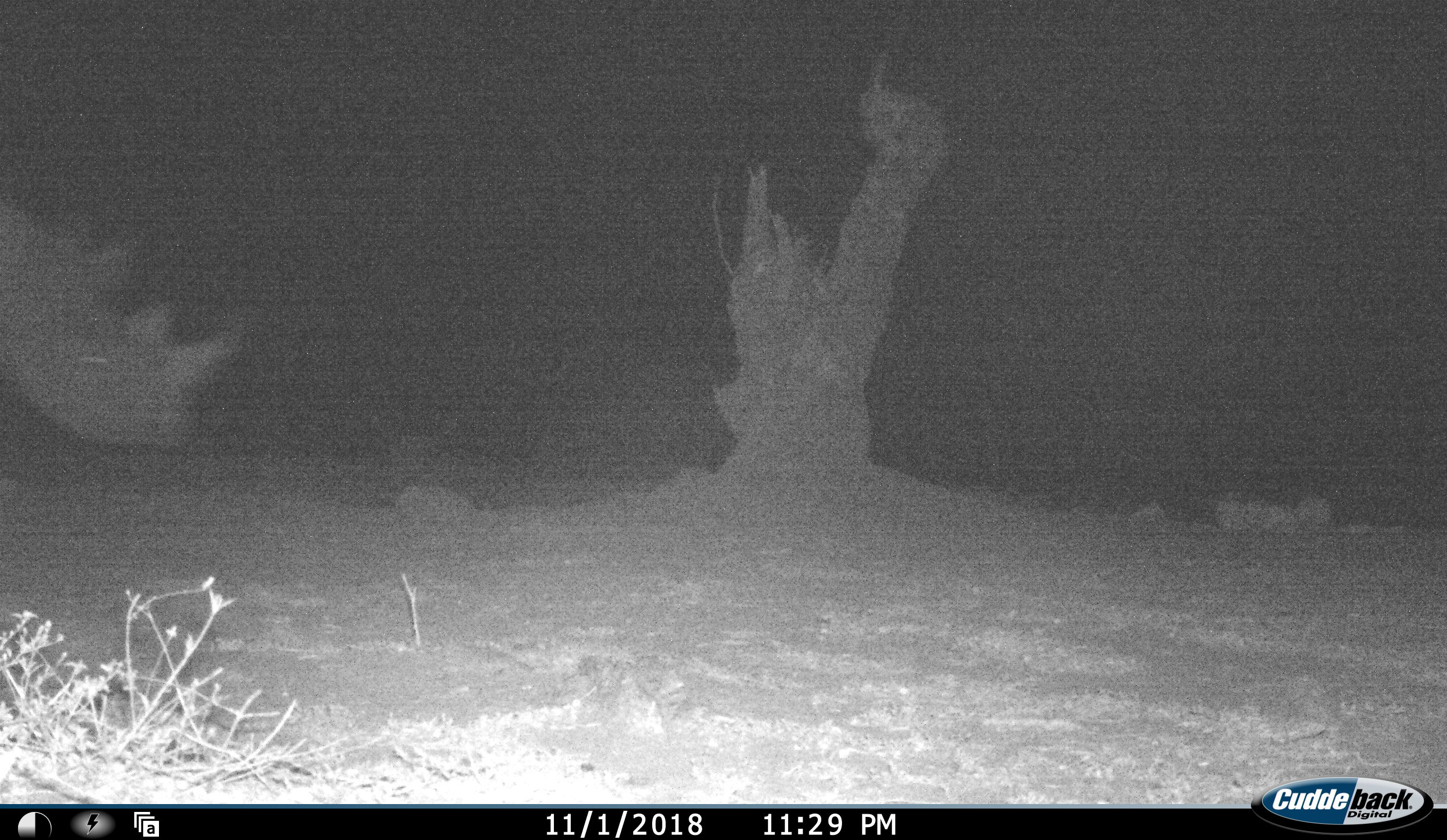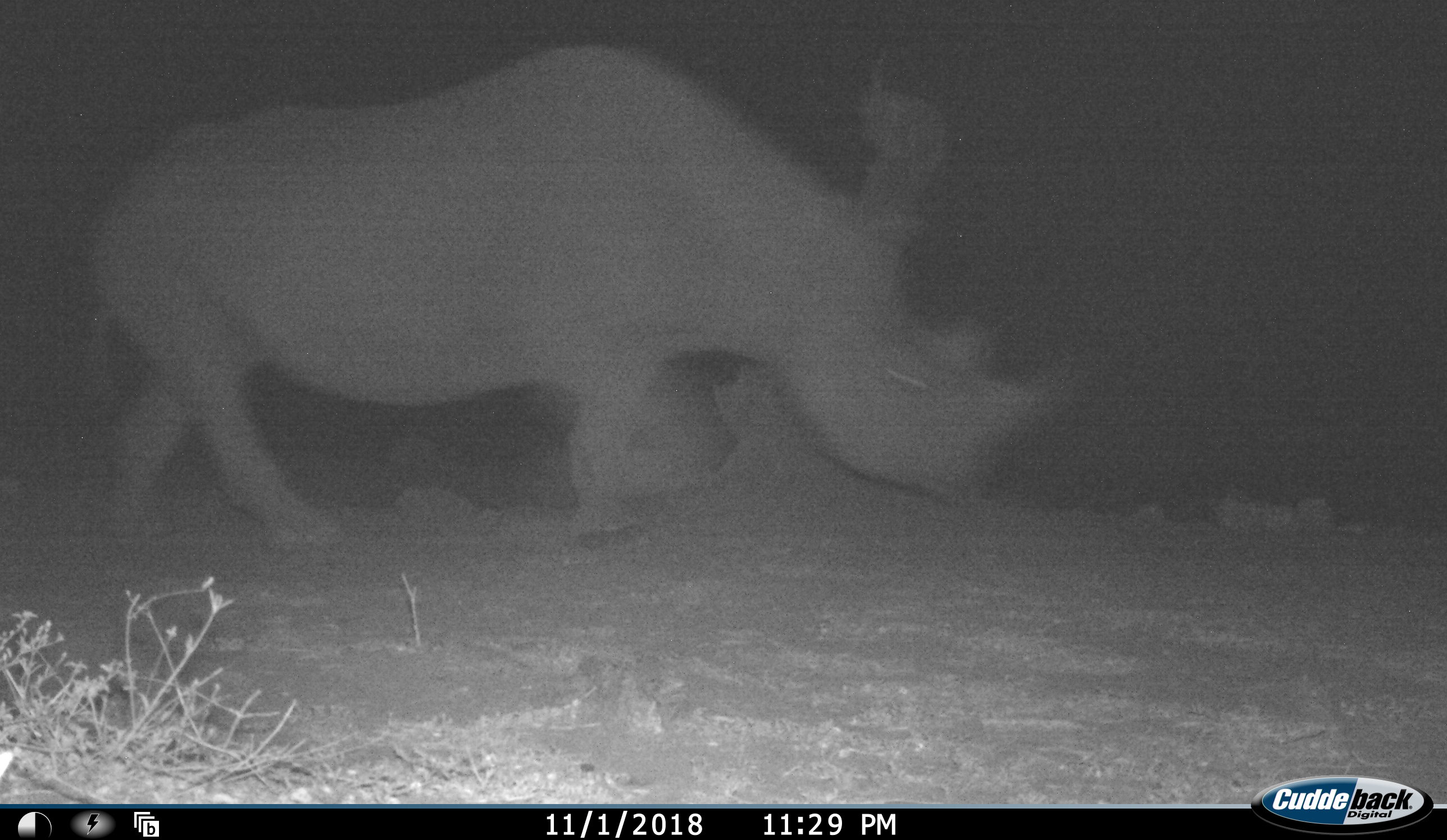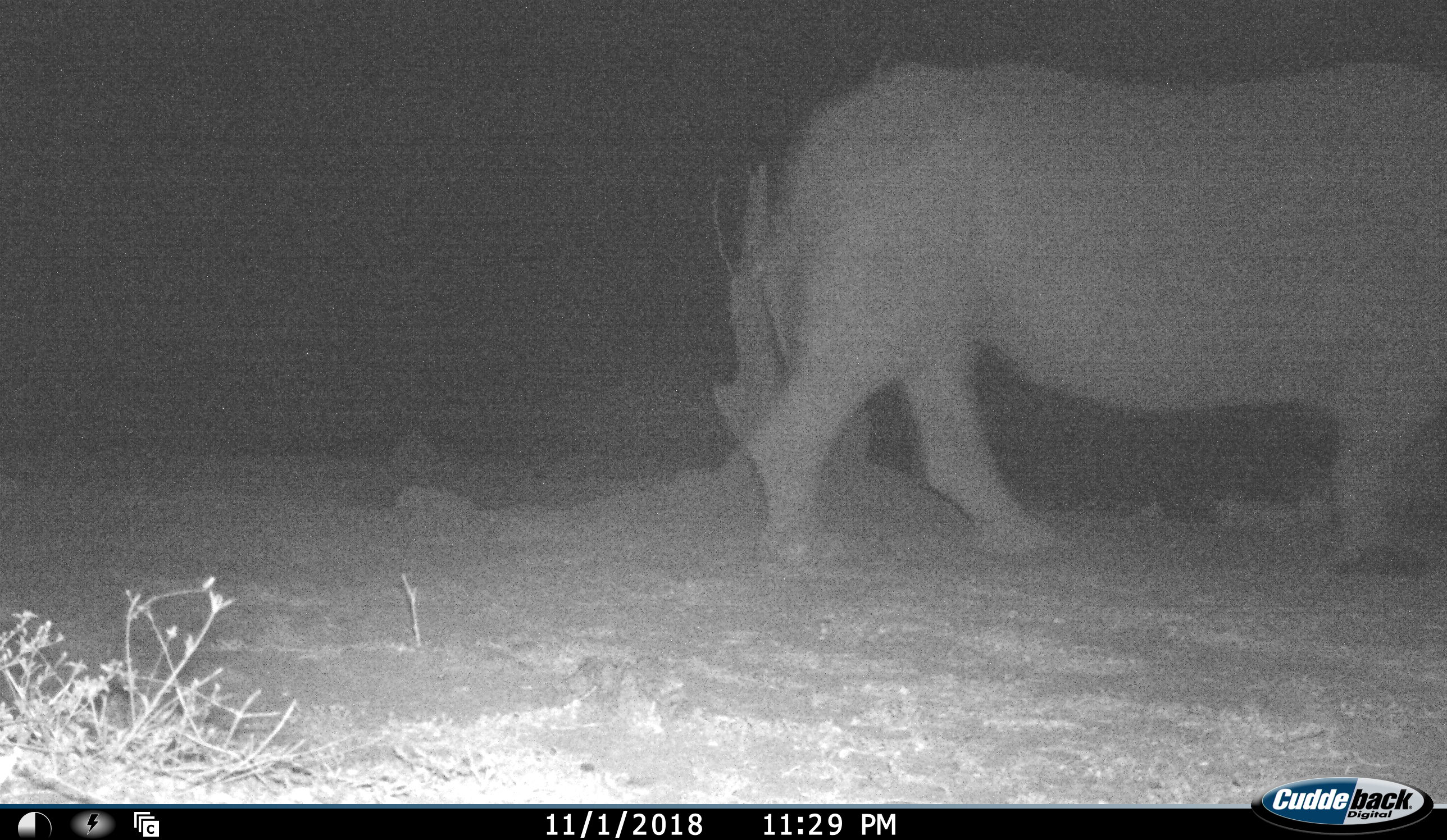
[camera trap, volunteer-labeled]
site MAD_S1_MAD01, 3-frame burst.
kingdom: Animalia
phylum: Chordata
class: Mammalia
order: Perissodactyla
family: Rhinocerotidae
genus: Diceros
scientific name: Diceros bicornis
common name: black rhinoceros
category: rhinocerosblack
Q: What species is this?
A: Rhinocerosblack (black rhinoceros) (Diceros bicornis).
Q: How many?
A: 1.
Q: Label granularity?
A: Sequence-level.